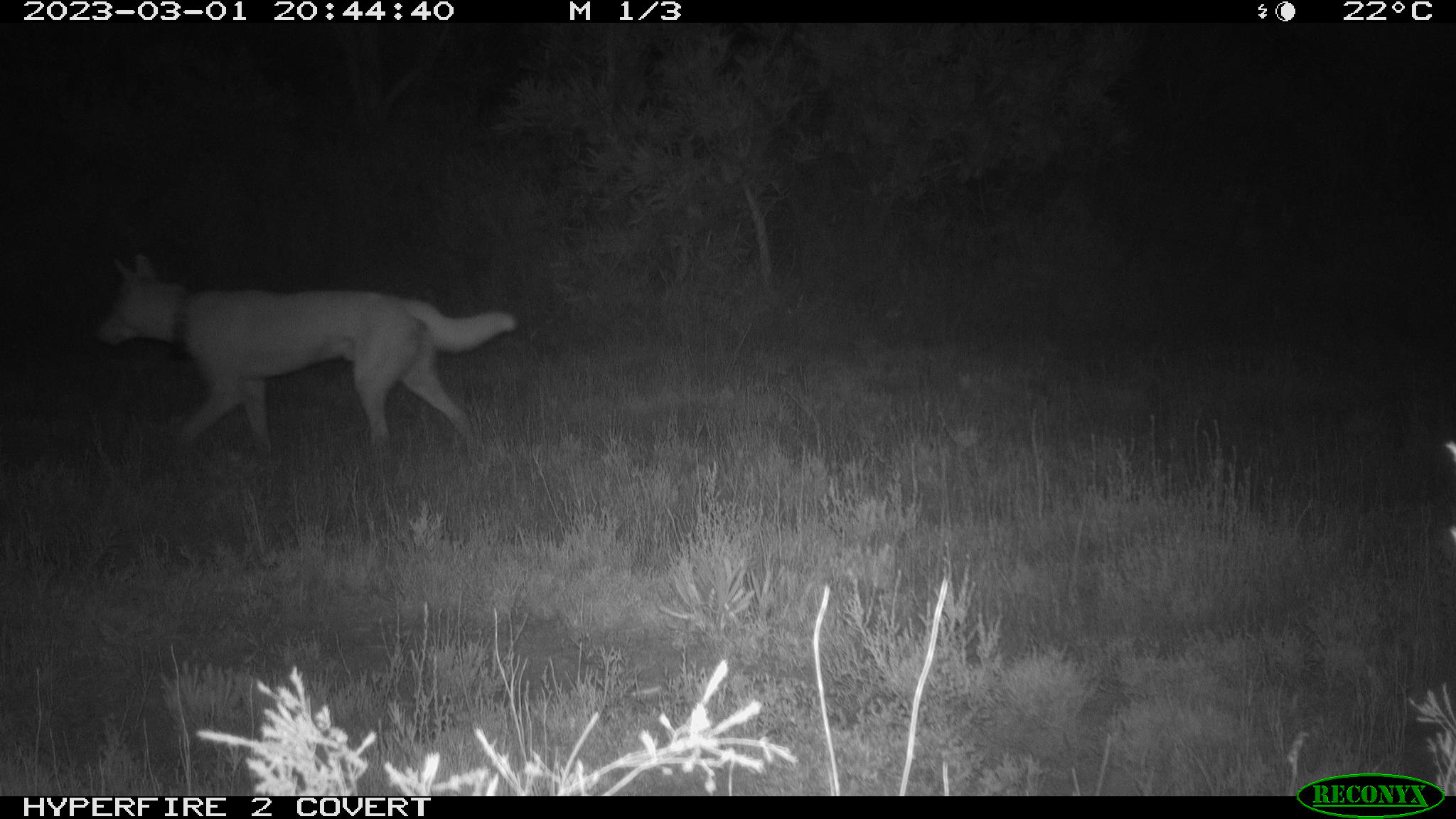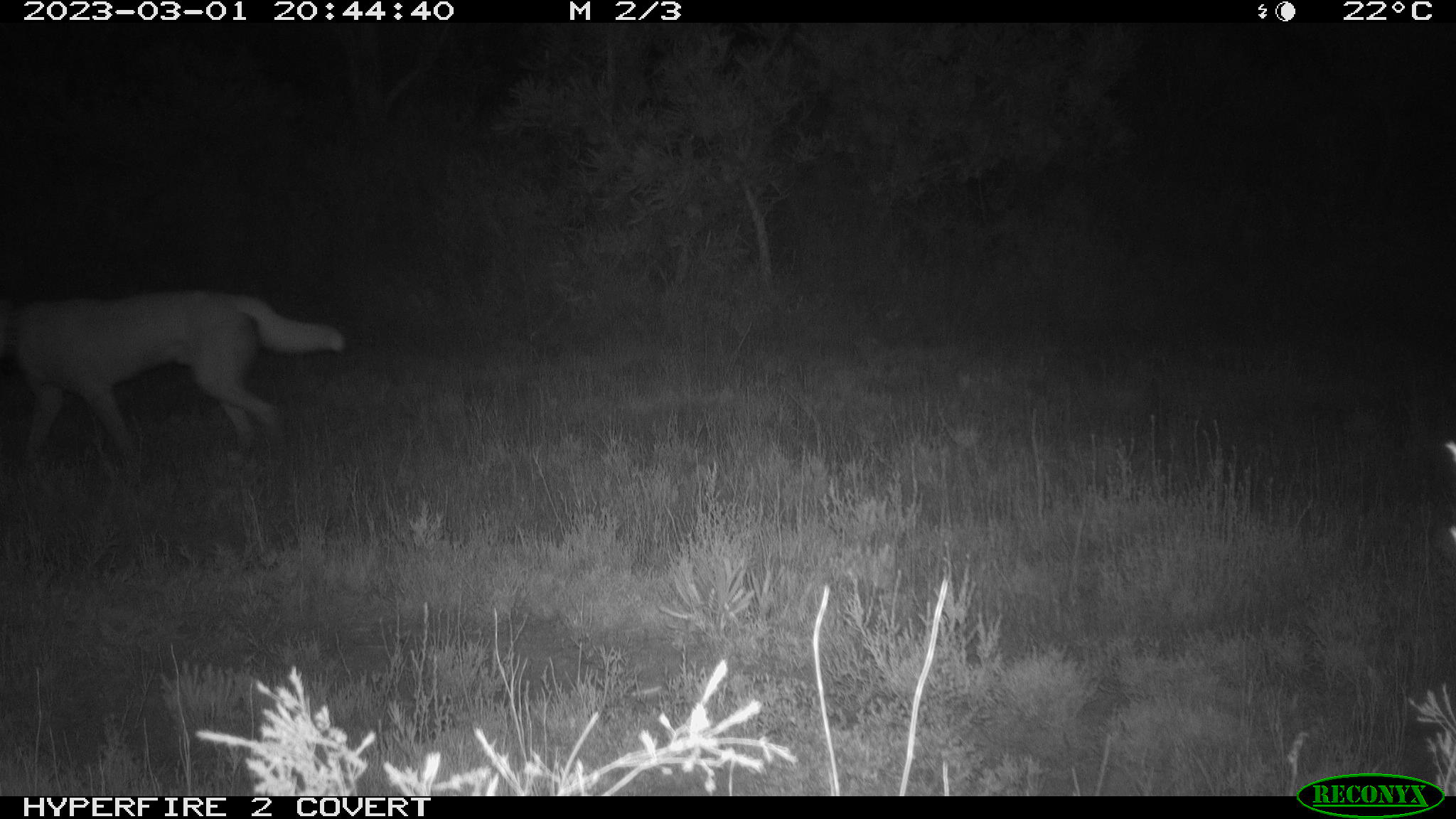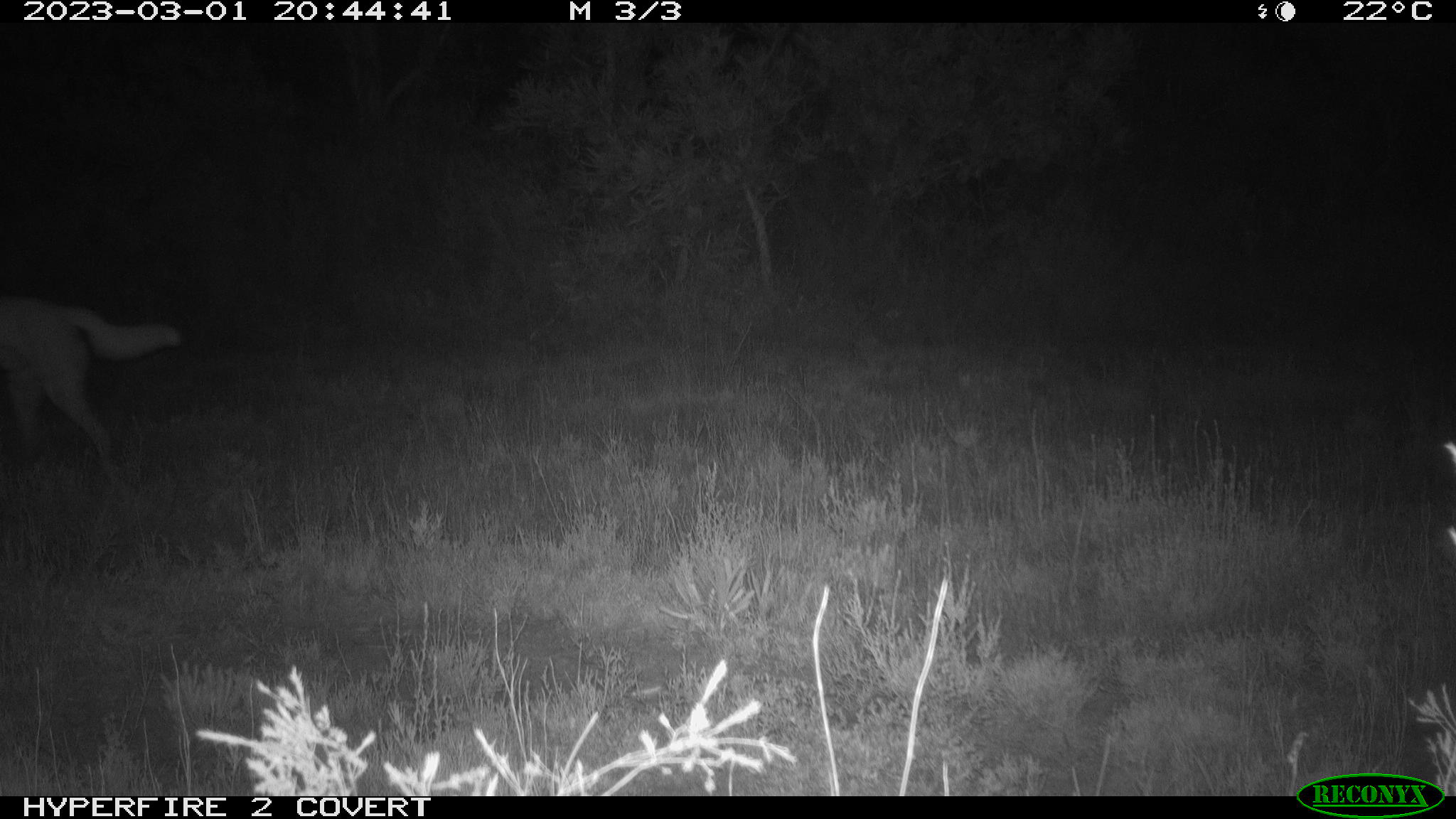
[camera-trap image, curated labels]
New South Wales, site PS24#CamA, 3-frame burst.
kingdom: Animalia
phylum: Chordata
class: Mammalia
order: Carnivora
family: Canidae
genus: Canis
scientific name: Canis familiaris dingo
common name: dingo